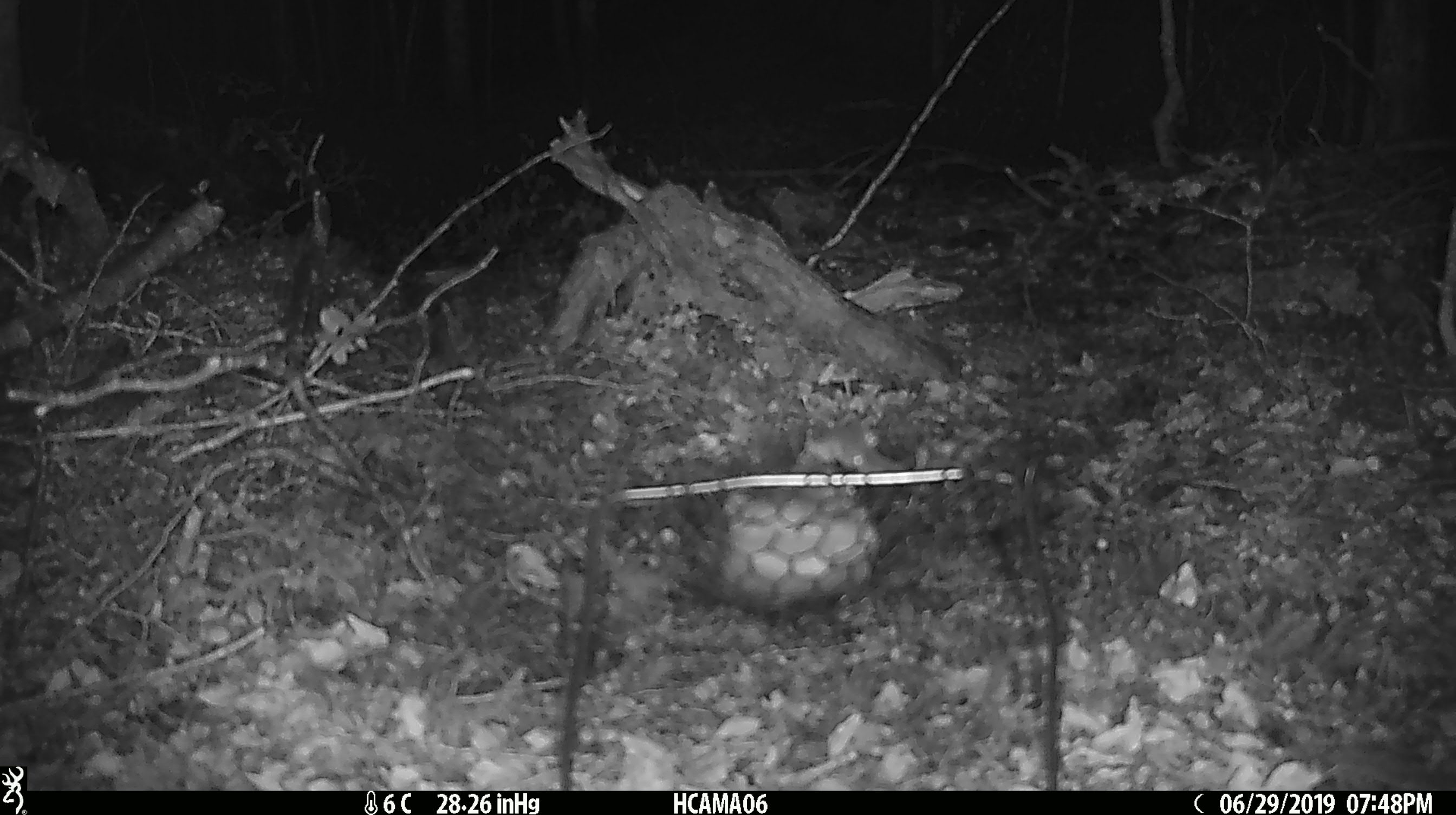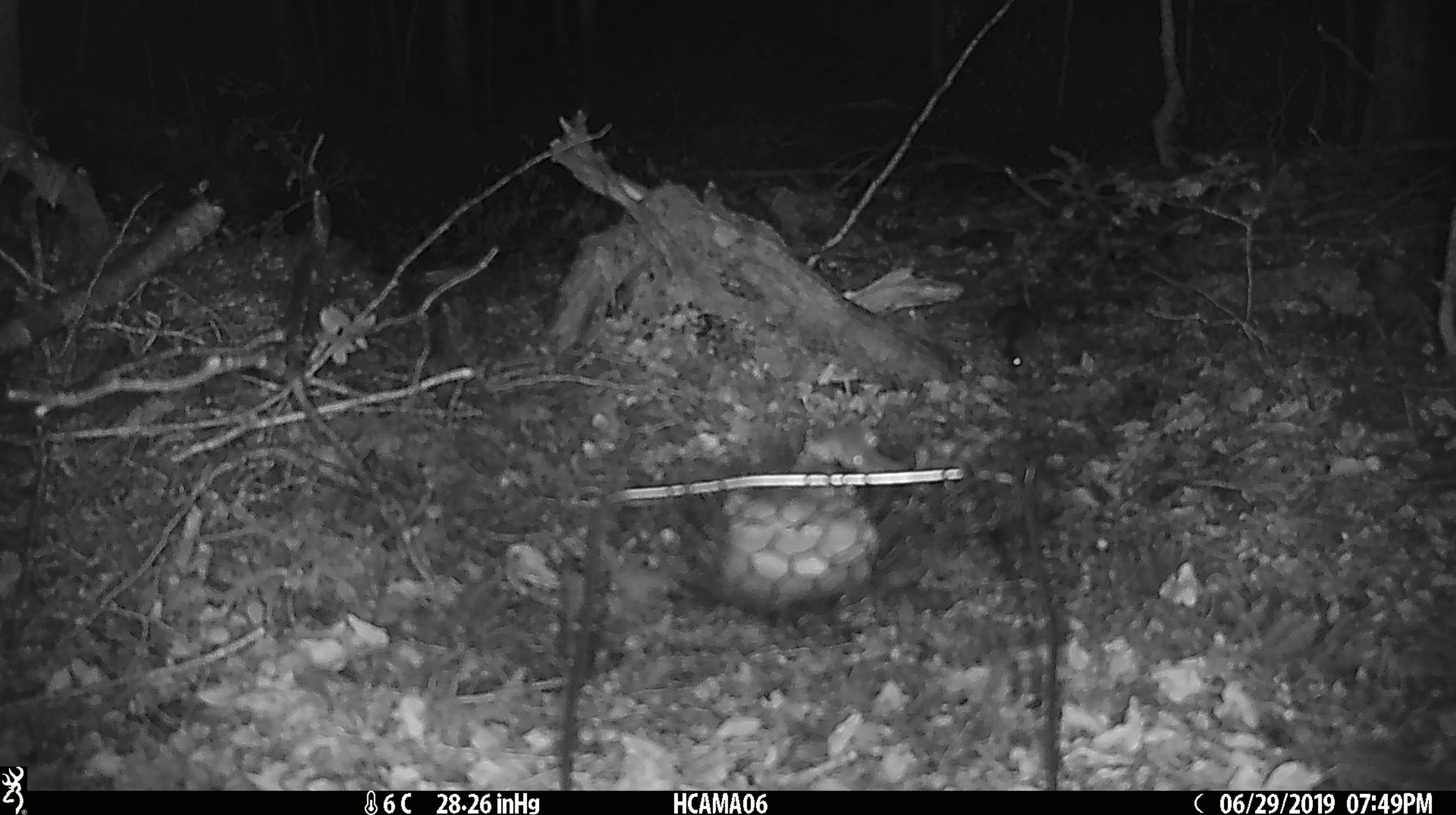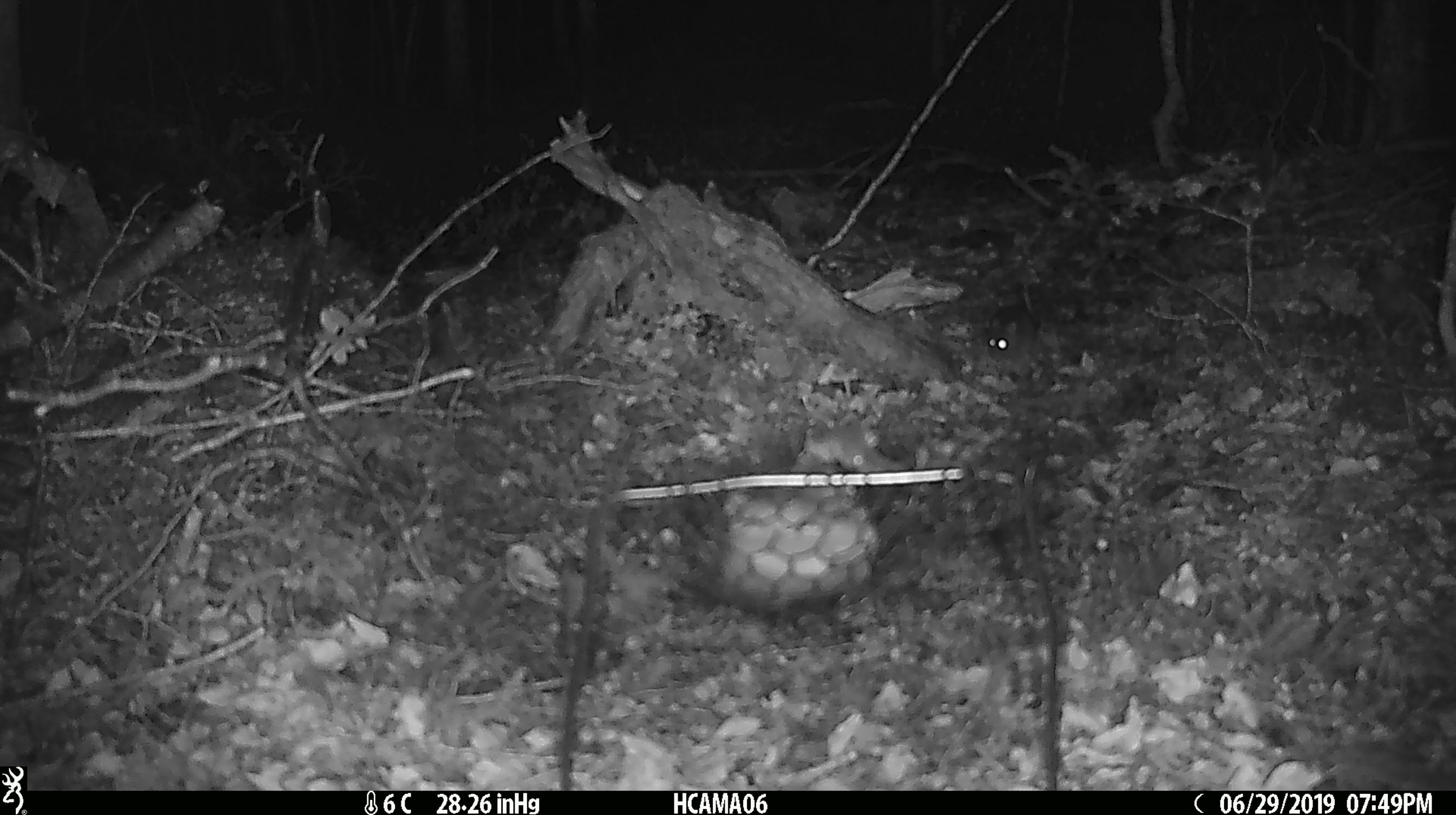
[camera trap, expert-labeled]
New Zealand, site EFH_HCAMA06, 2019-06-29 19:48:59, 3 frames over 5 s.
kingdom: Animalia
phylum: Chordata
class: Mammalia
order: Rodentia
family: Muridae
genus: Mus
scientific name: Mus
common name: mouse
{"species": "mouse (Mus)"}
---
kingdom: Animalia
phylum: Chordata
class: Mammalia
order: Rodentia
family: Muridae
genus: Rattus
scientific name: Rattus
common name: rat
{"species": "rat (Rattus)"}